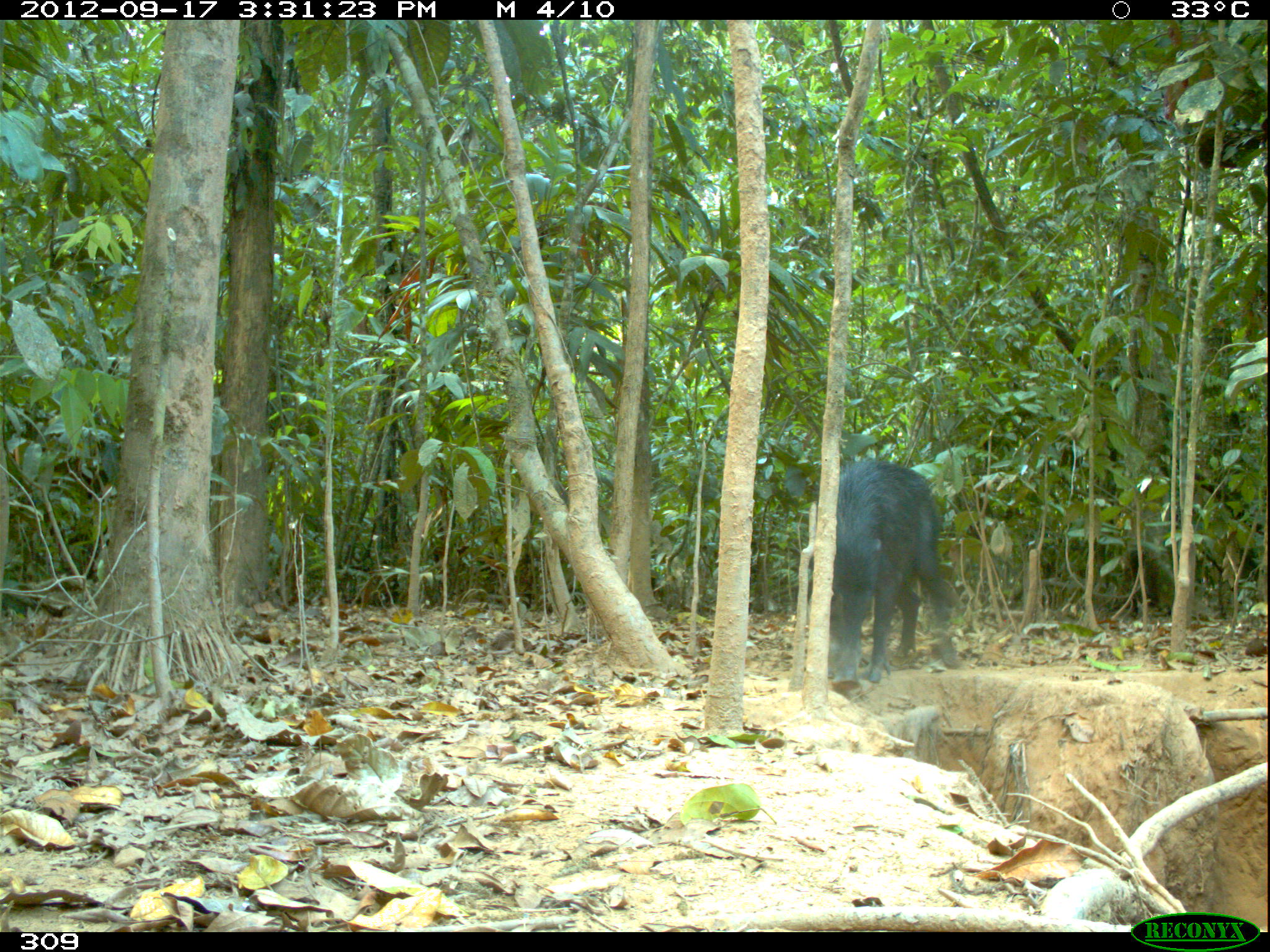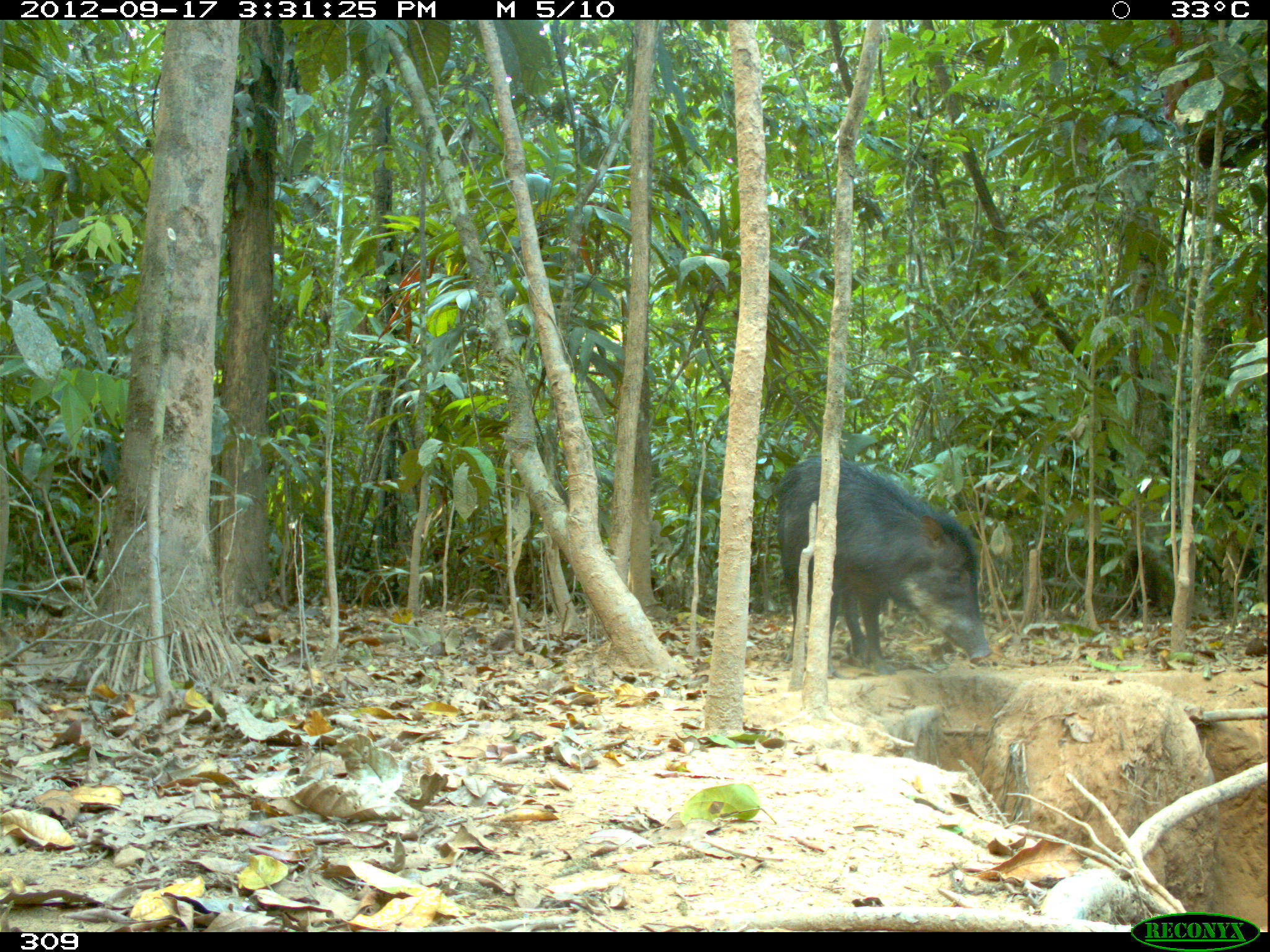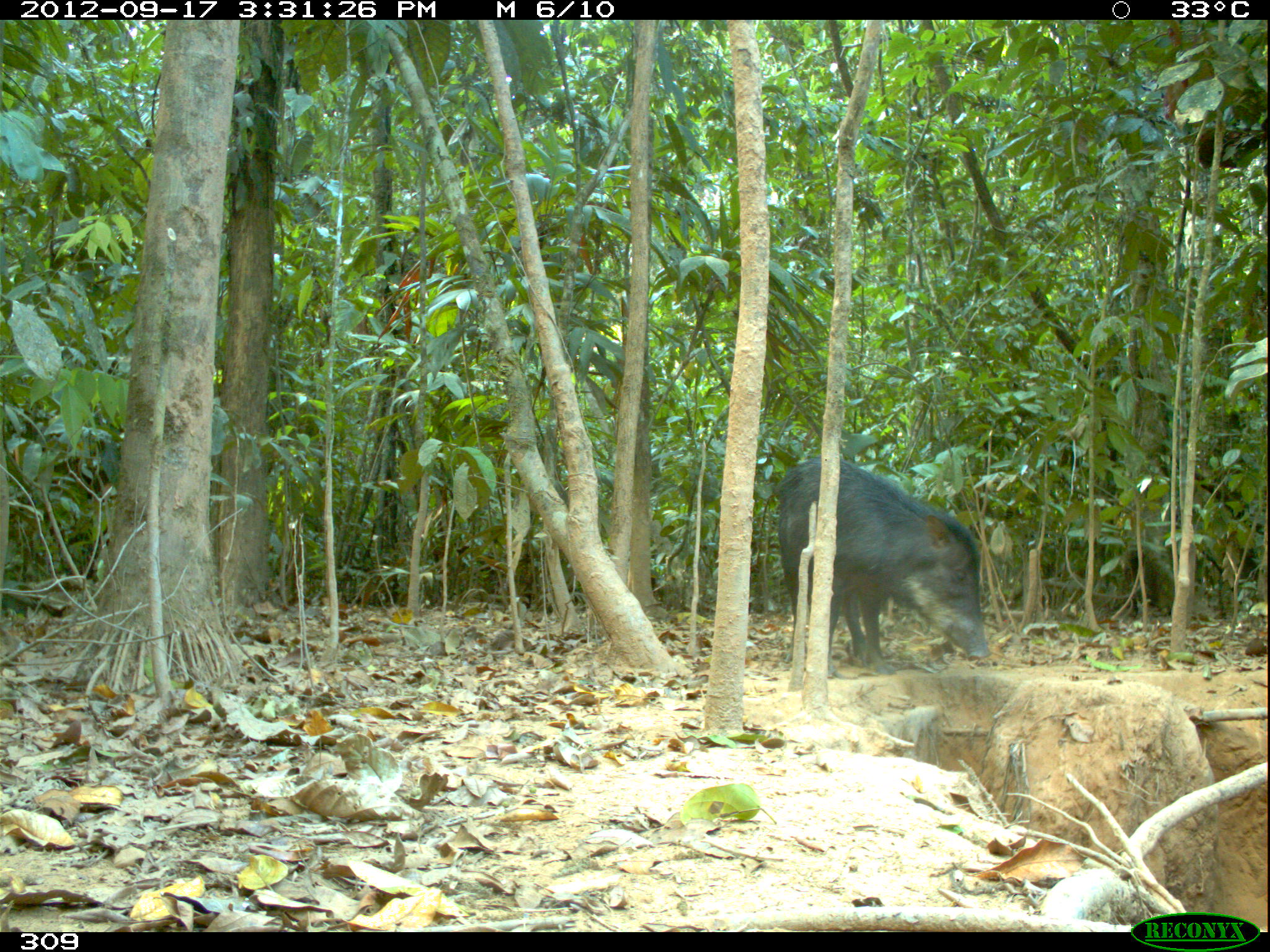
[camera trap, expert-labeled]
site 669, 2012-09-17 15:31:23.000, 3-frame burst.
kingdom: Animalia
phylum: Chordata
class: Mammalia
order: Artiodactyla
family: Tayassuidae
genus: Tayassu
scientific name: Tayassu pecari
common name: white-lipped peccary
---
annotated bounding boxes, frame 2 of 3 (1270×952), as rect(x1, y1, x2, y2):
tayassu pecari: rect(774, 451, 994, 674)